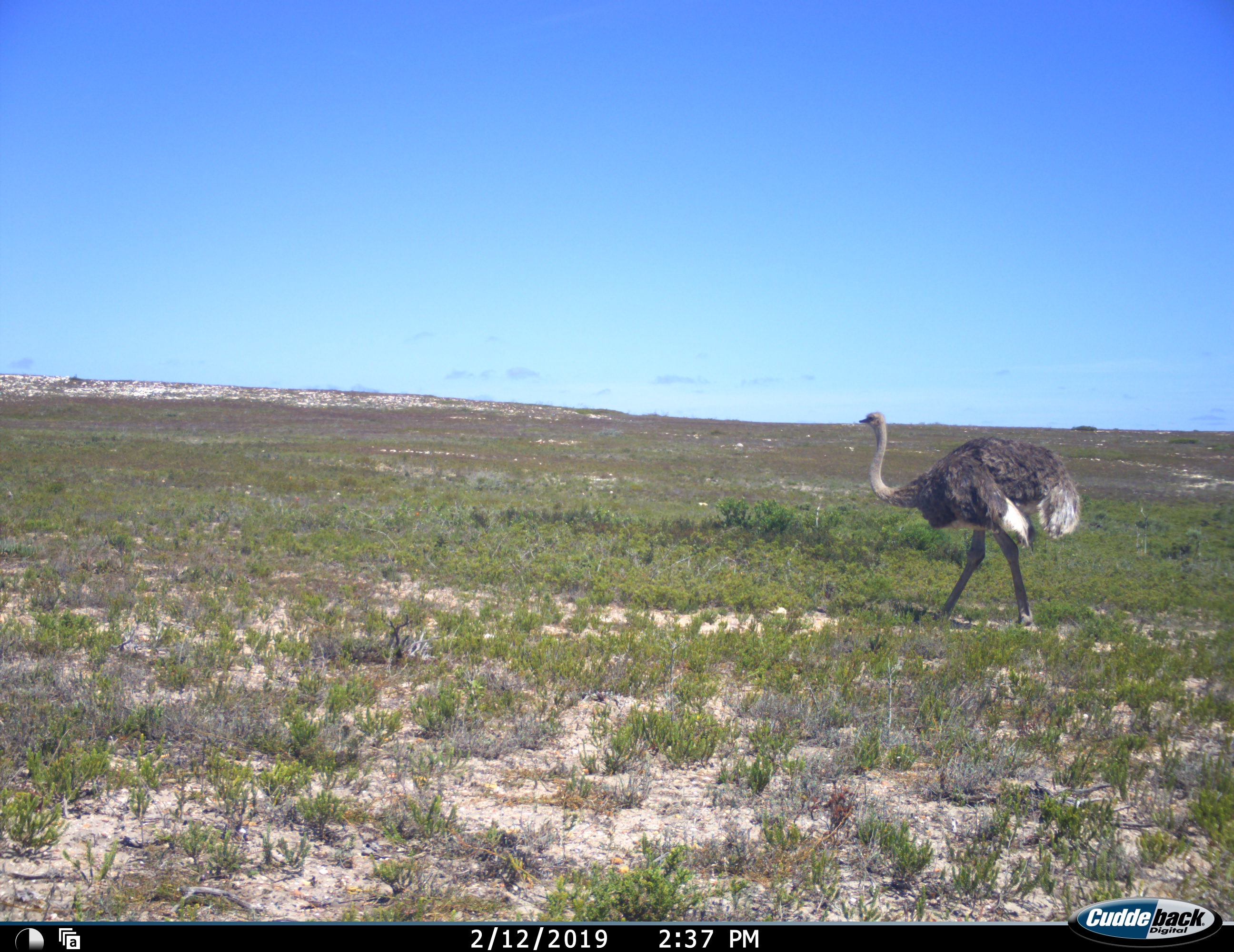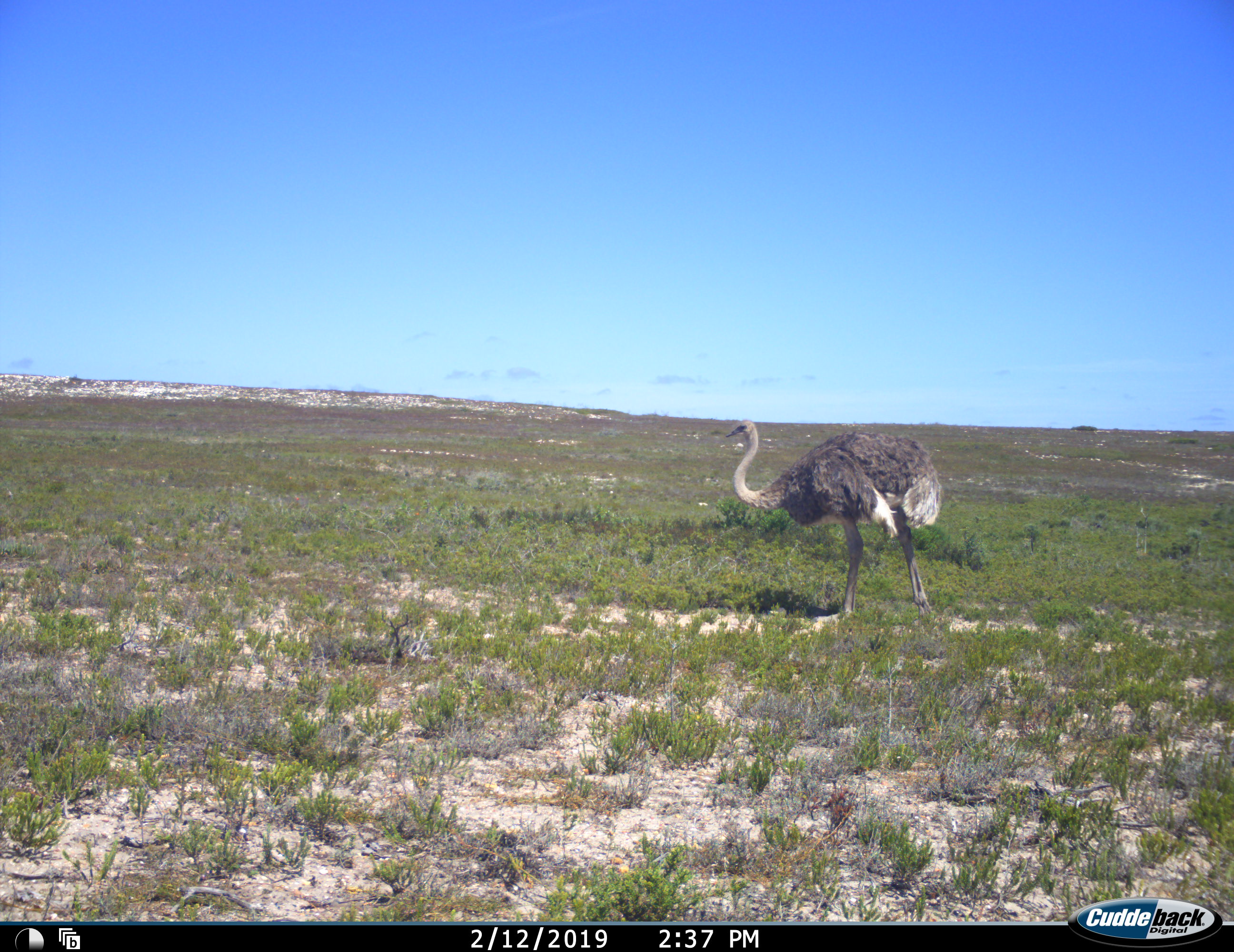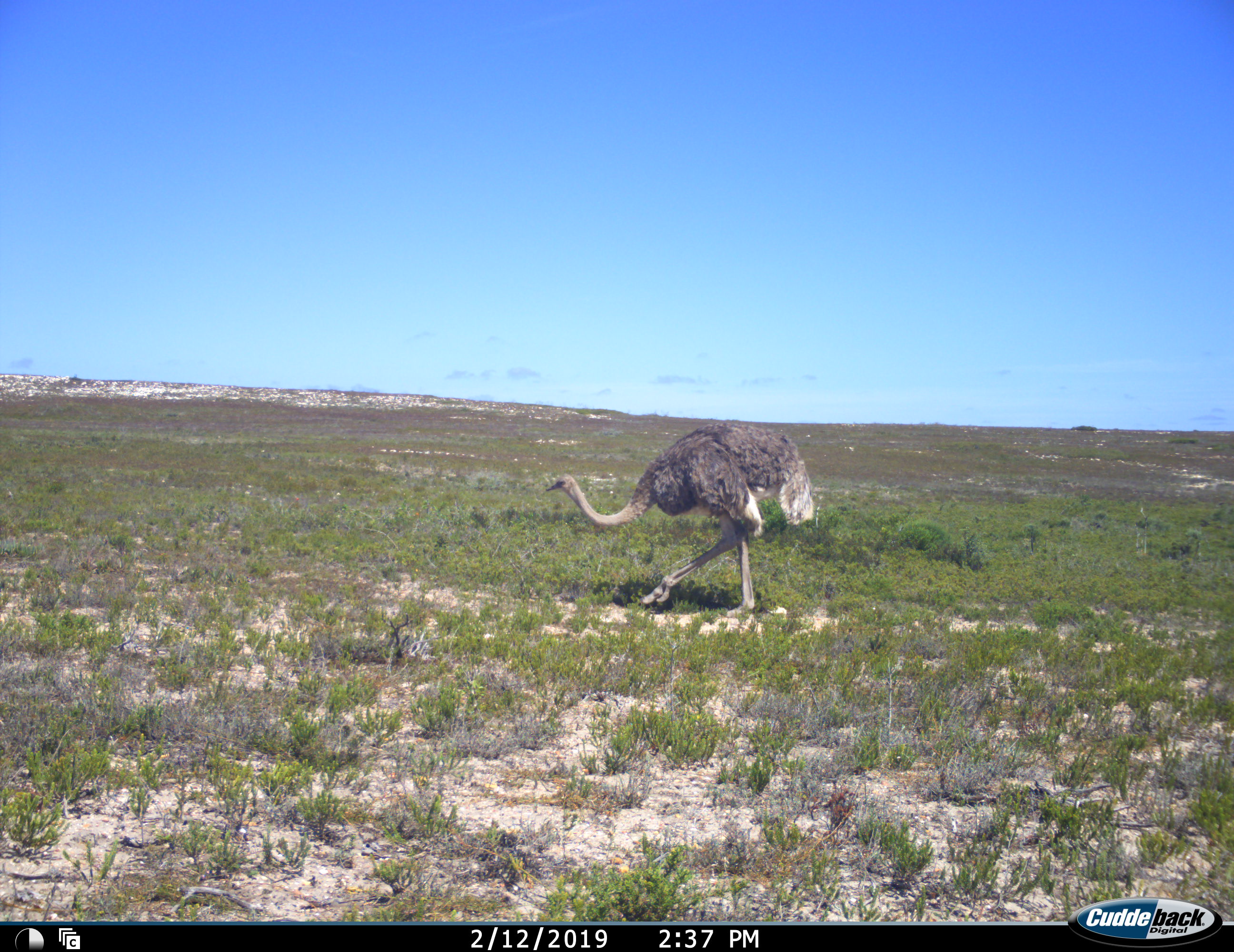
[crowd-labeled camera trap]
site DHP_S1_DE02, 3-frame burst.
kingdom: Animalia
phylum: Chordata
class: Aves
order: Struthioniformes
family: Struthionidae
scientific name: Struthionidae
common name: ostrich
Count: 1.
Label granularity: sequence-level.